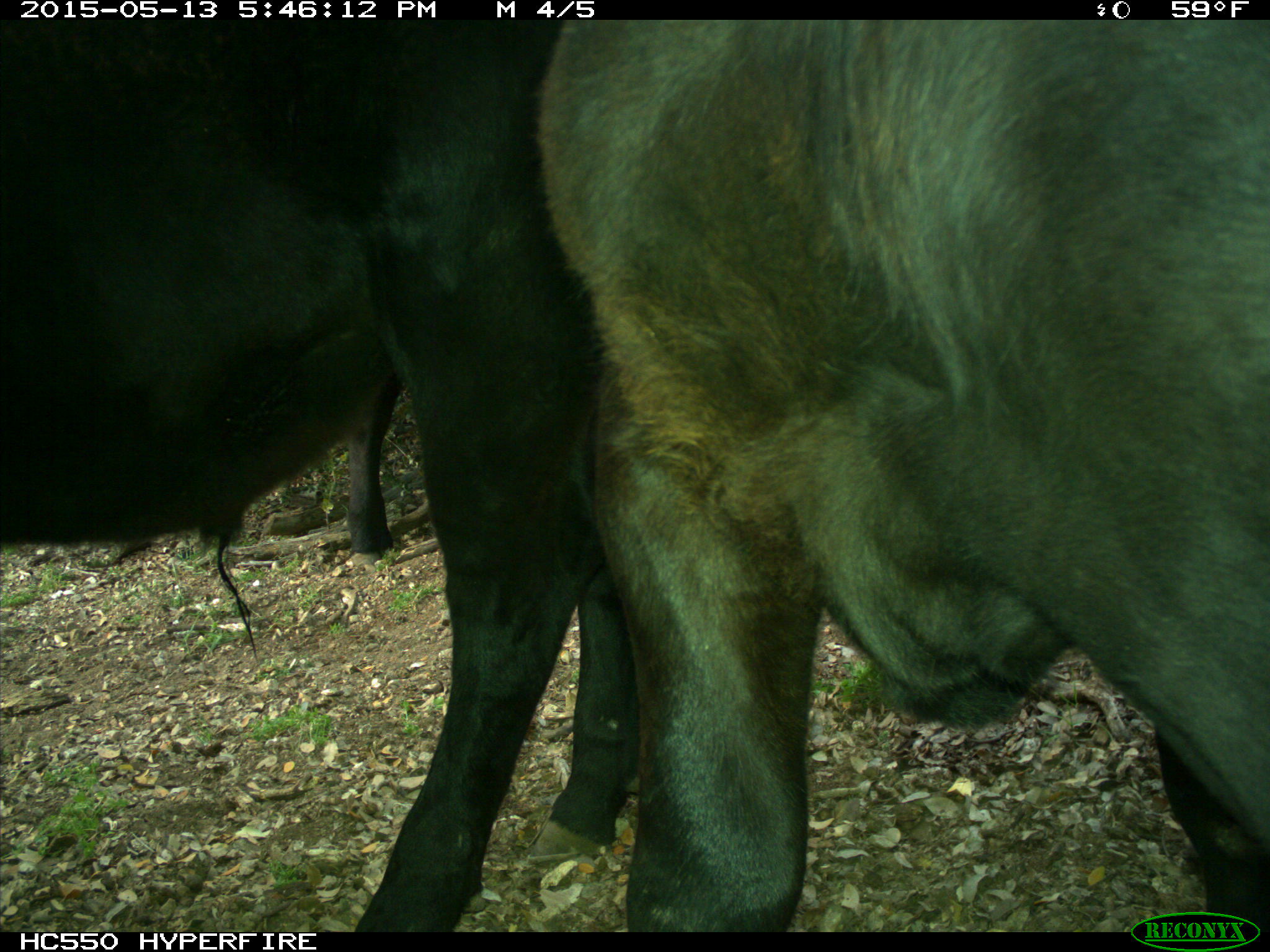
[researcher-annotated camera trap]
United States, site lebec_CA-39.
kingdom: Animalia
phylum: Chordata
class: Mammalia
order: Artiodactyla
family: Bovidae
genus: Bos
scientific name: Bos taurus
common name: domestic cow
Bos taurus (domestic cow).